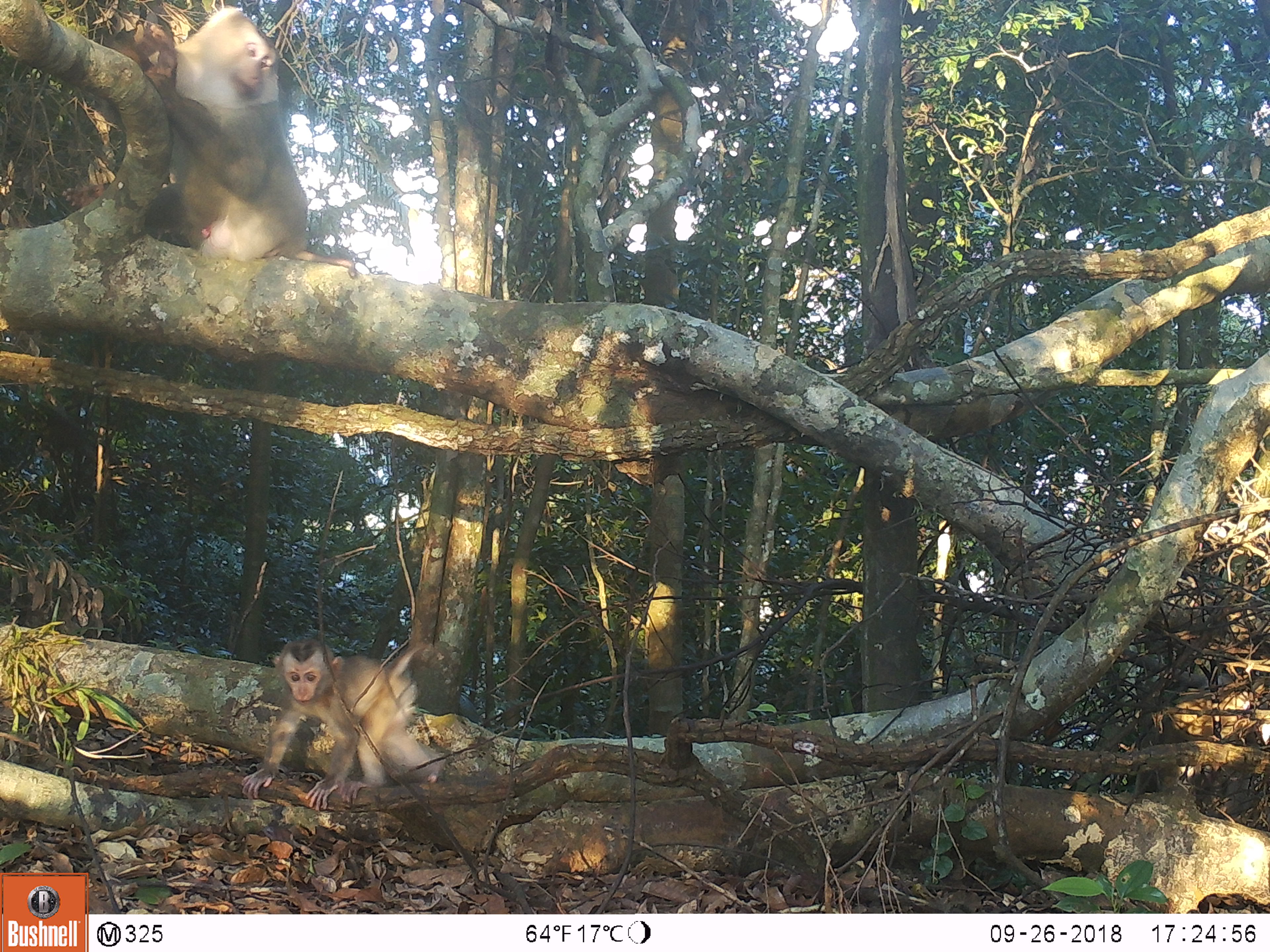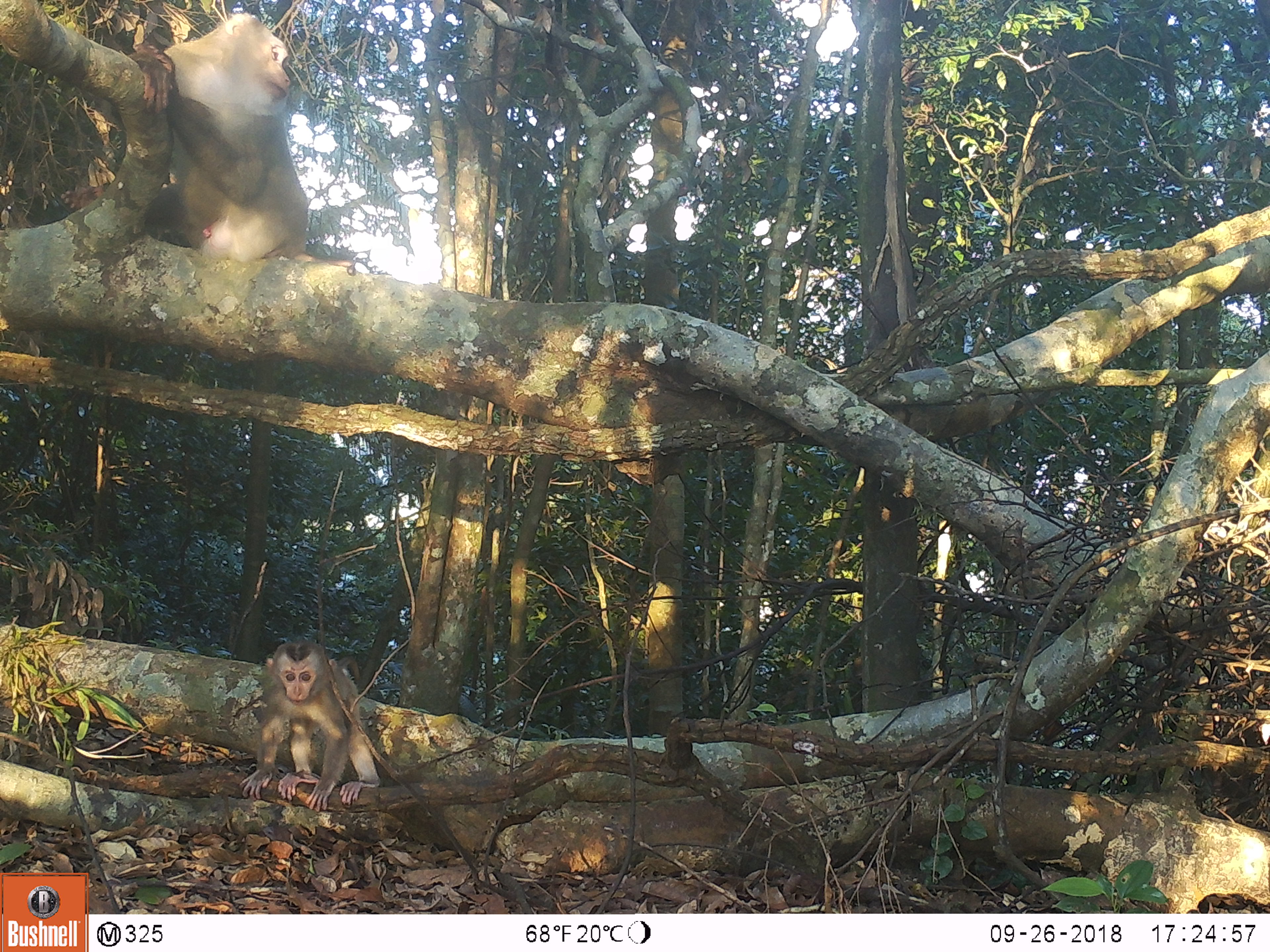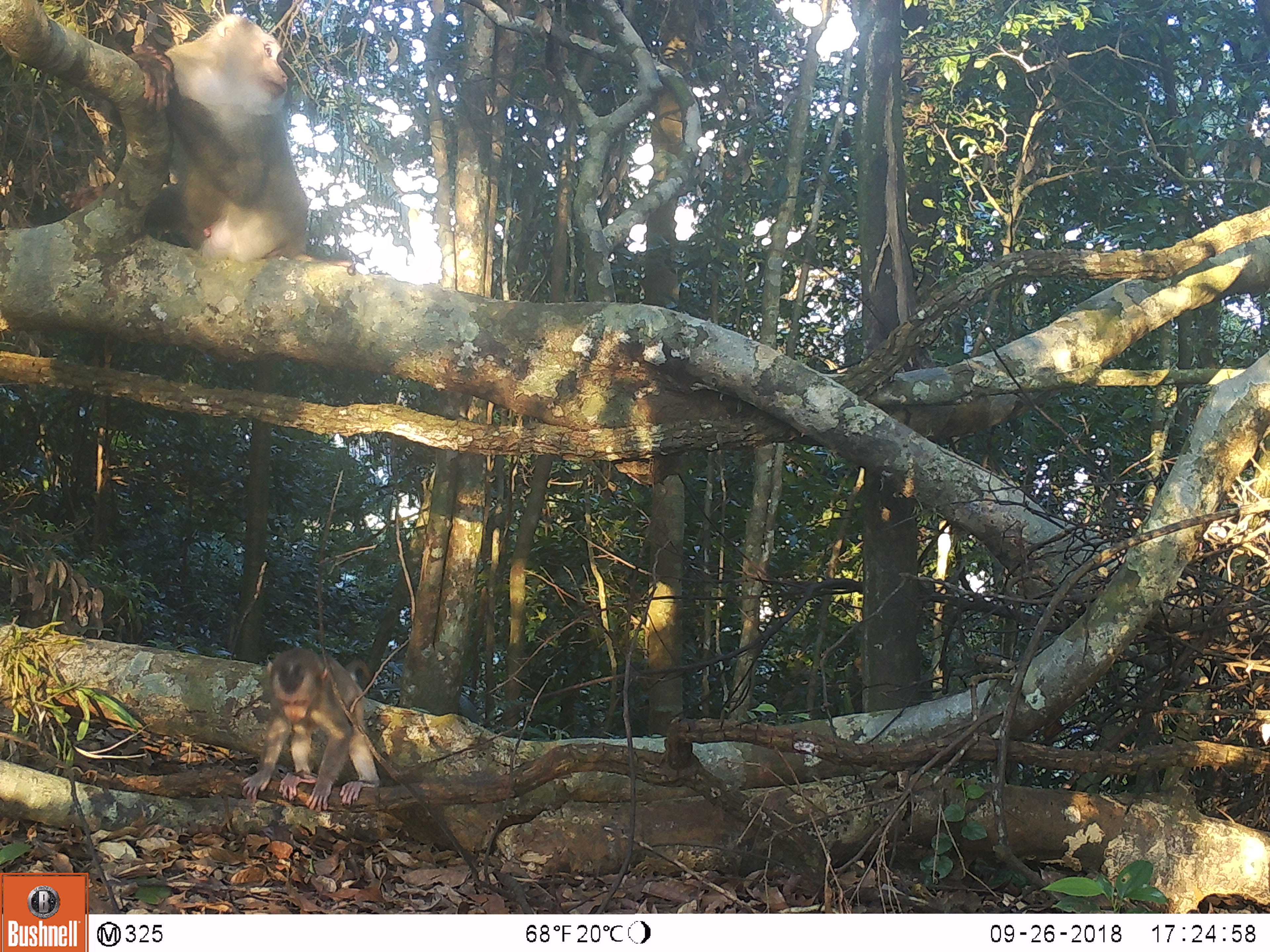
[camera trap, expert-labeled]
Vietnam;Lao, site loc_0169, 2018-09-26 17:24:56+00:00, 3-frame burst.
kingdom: Animalia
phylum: Chordata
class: Mammalia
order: Primates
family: Cercopithecidae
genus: Macaca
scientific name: Macaca nemestrina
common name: pig-tailed macaque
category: pig tailed macaque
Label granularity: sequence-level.